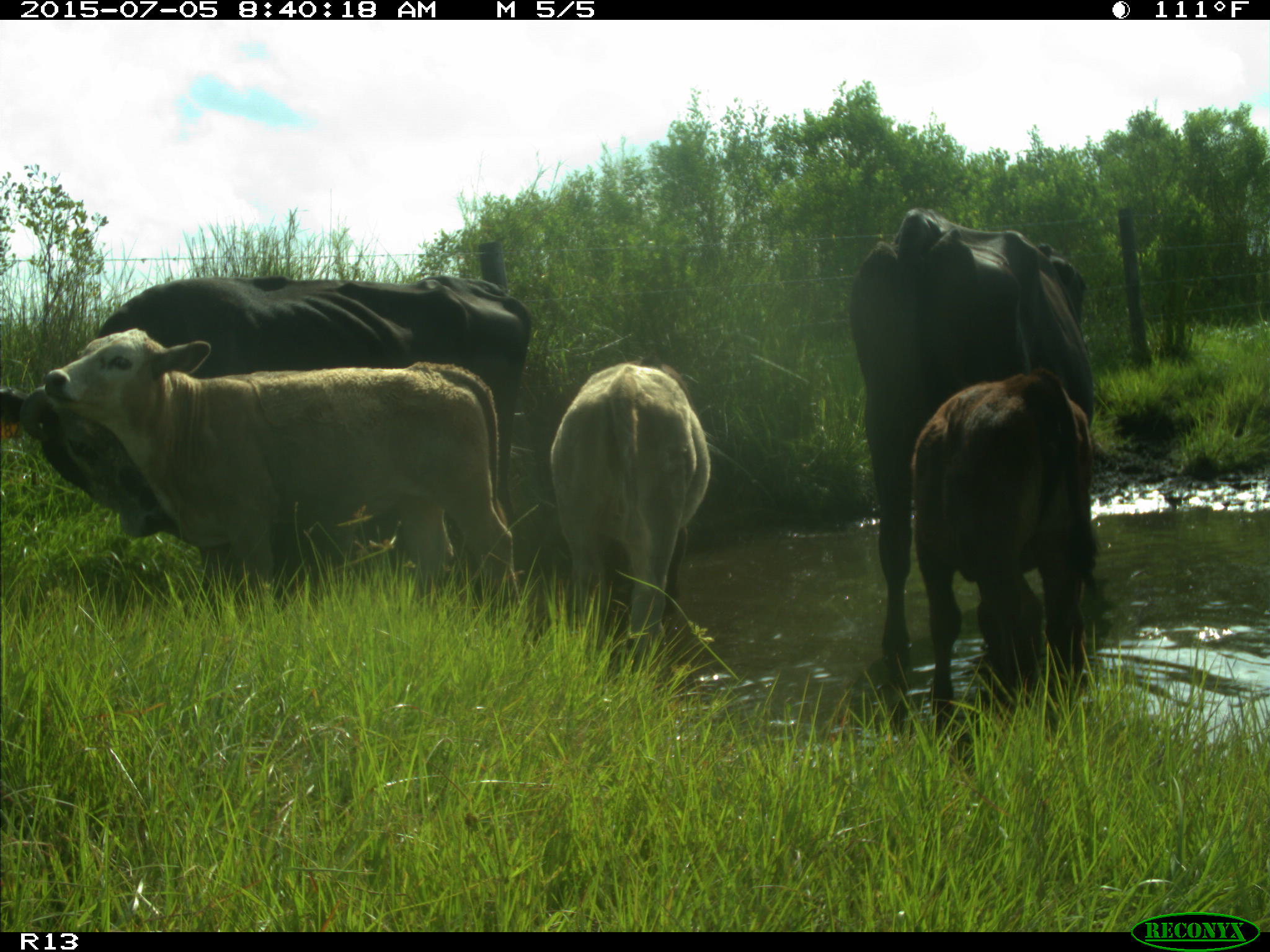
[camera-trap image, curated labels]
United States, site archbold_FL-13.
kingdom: Animalia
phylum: Chordata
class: Mammalia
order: Artiodactyla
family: Bovidae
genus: Bos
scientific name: Bos taurus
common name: domestic cow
Bos taurus (domestic cow).